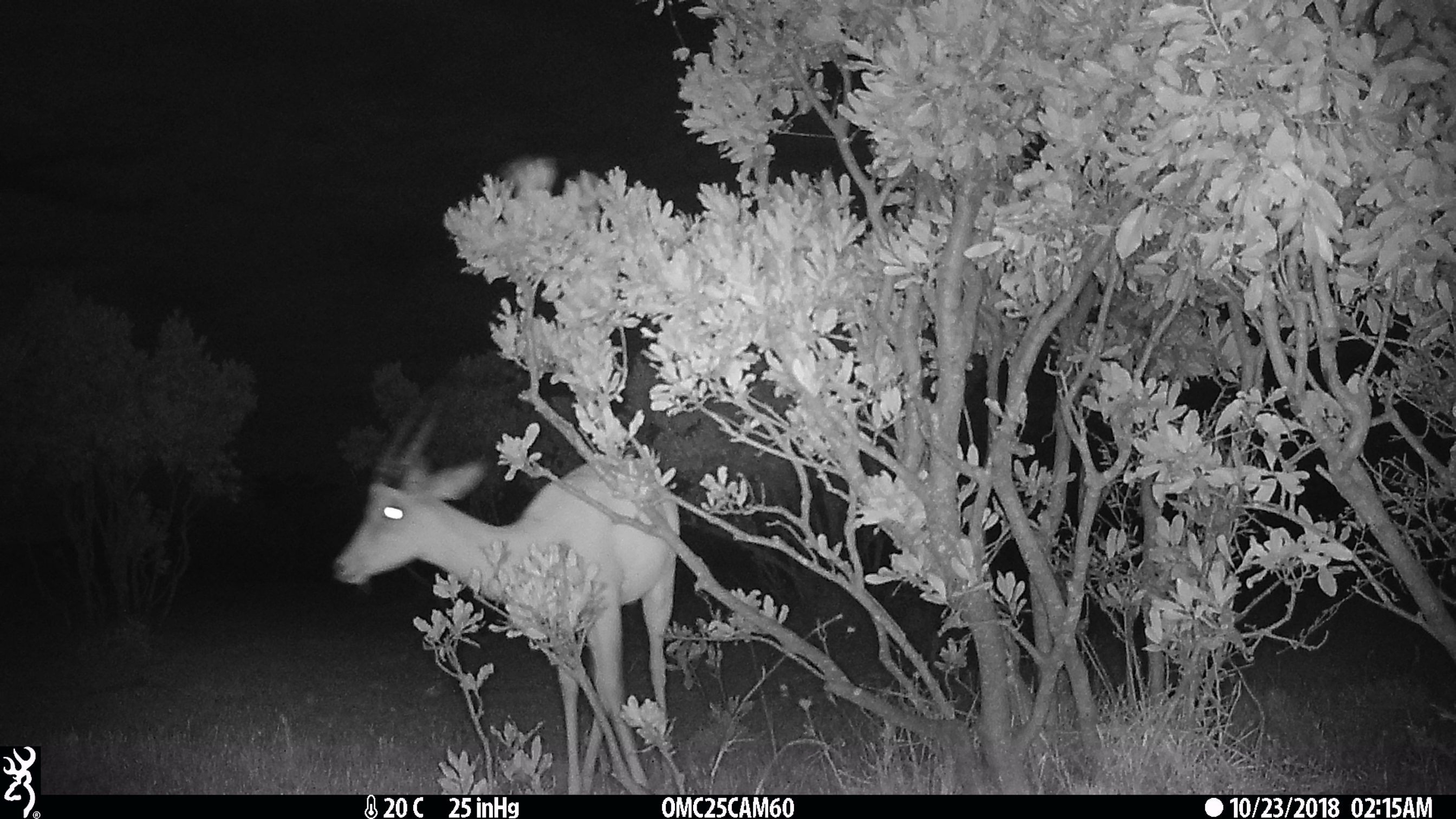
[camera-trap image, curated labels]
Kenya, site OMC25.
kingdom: Animalia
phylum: Chordata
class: Mammalia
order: Artiodactyla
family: Bovidae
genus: Aepyceros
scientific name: Aepyceros melampus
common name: impala